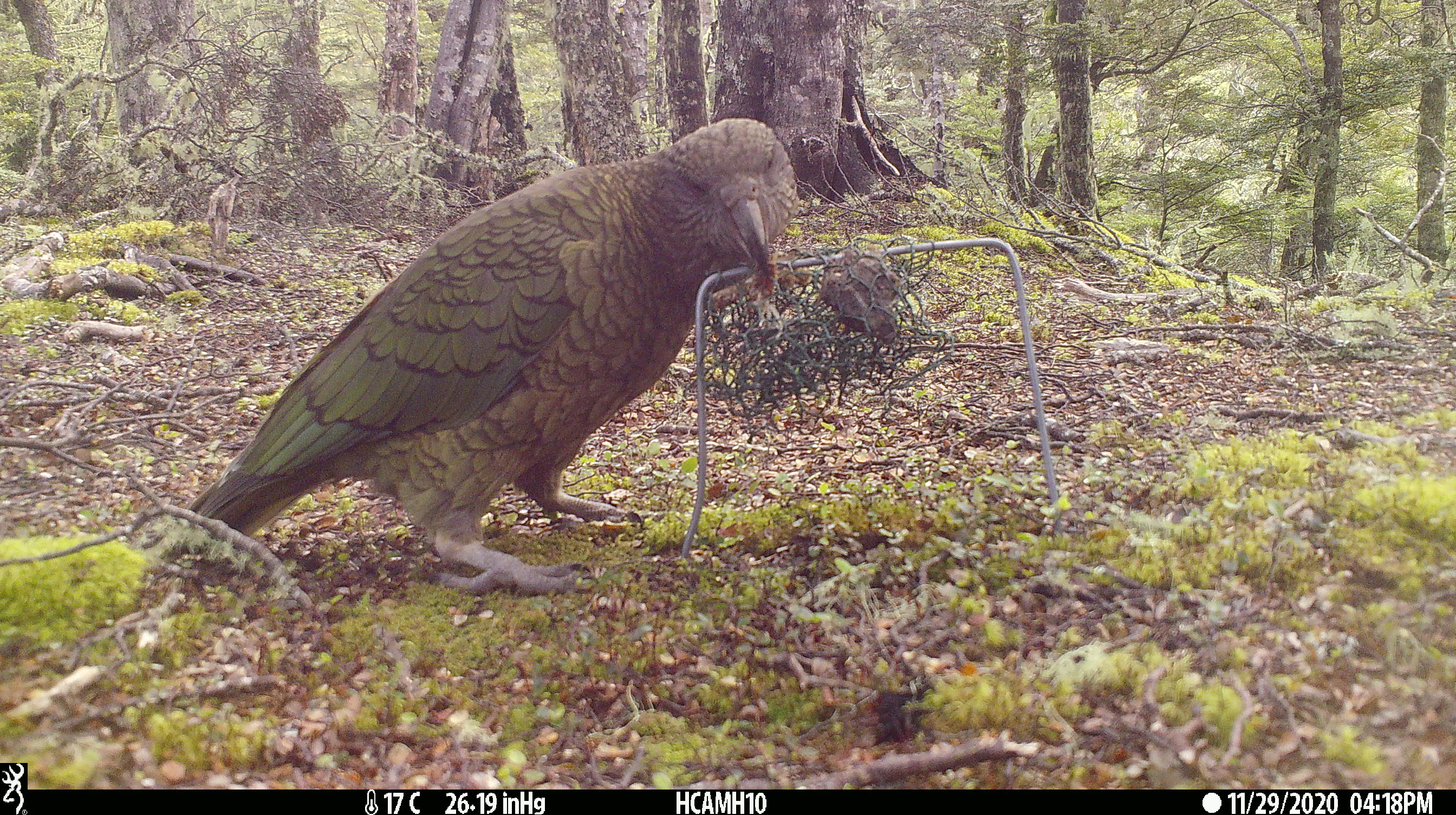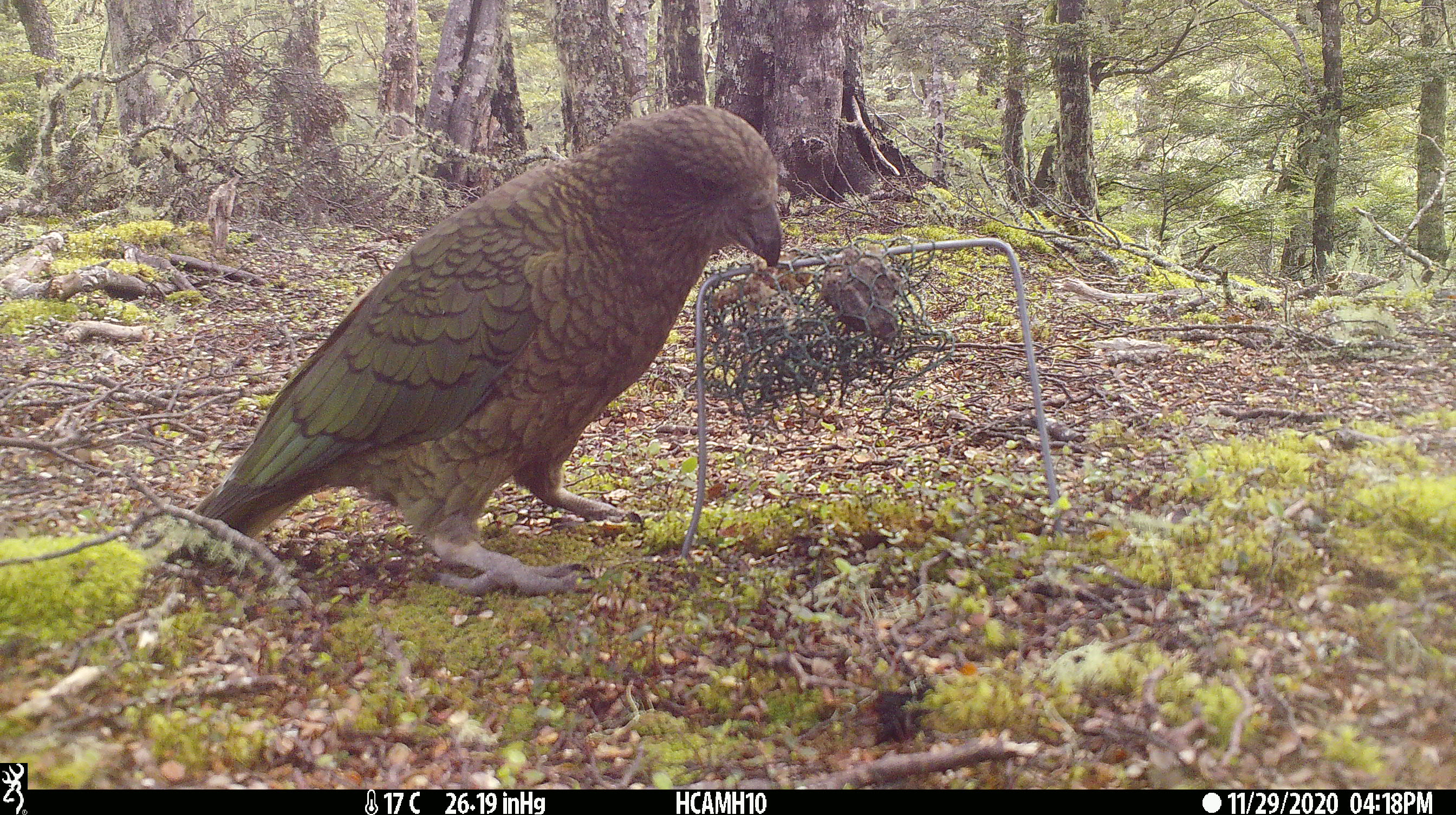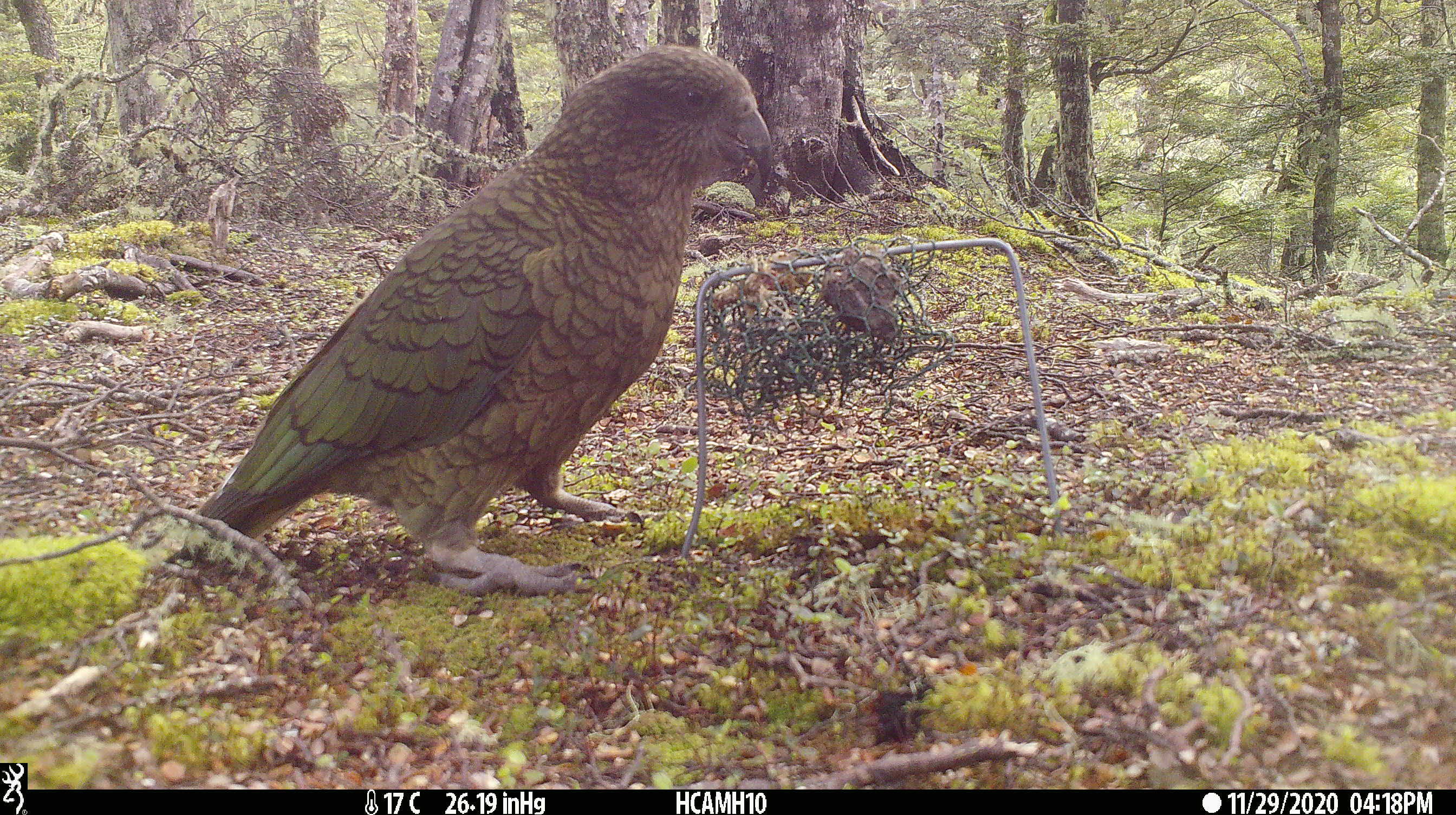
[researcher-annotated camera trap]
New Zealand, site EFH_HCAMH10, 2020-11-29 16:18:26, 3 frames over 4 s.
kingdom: Animalia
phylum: Chordata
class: Aves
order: Psittaciformes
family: Strigopidae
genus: Nestor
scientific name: Nestor notabilis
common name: kea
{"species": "kea (Nestor notabilis)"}